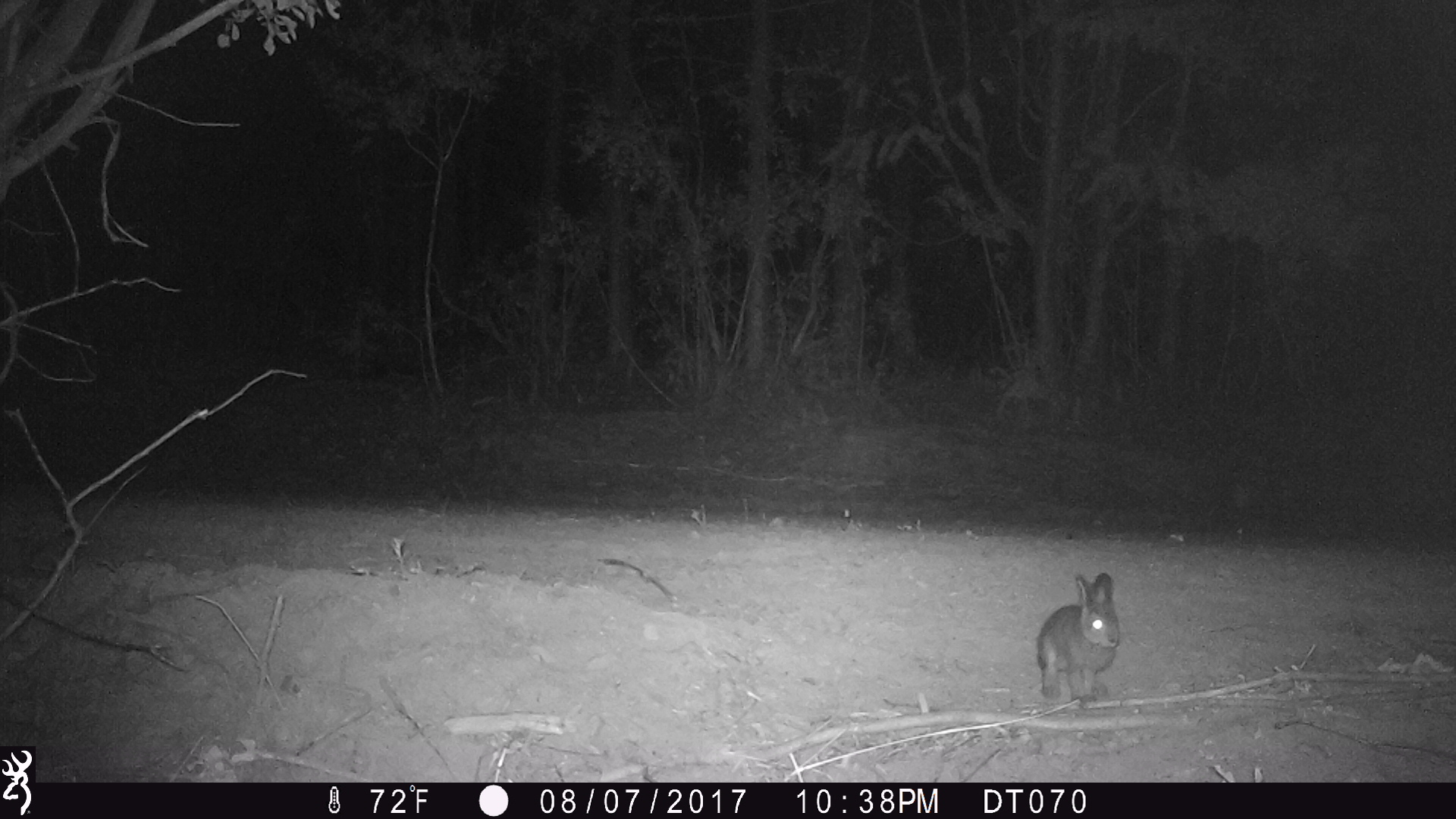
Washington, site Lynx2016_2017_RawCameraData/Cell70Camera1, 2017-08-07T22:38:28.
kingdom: Animalia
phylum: Chordata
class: Mammalia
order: Lagomorpha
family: Leporidae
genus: Lepus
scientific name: Lepus americanus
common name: snowshoe hare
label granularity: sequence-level